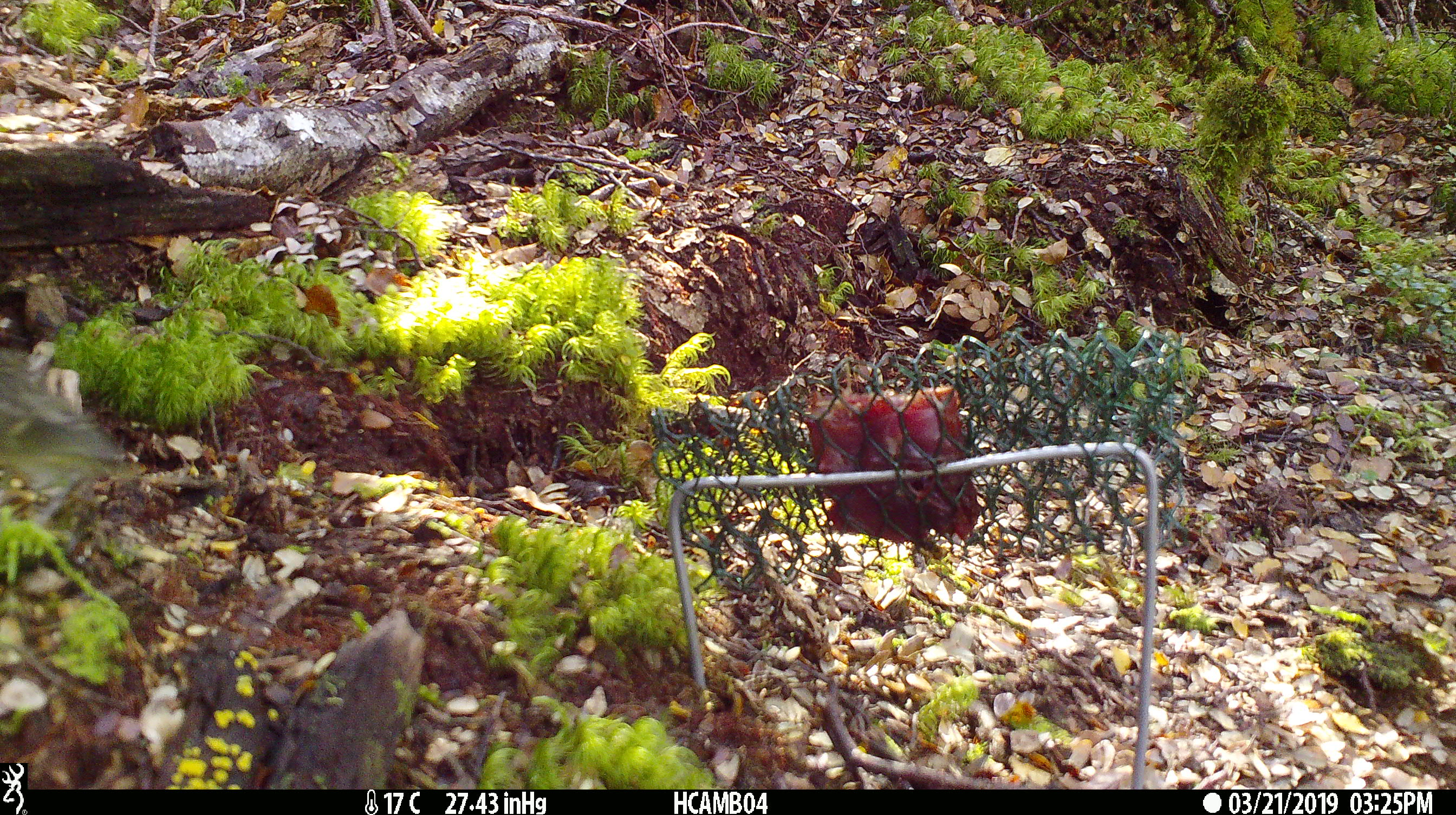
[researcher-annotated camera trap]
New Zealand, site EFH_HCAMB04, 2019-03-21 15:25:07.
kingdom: Animalia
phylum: Chordata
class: Aves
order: Passeriformes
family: Acanthisittidae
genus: Acanthisitta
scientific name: Acanthisitta chloris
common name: rifleman